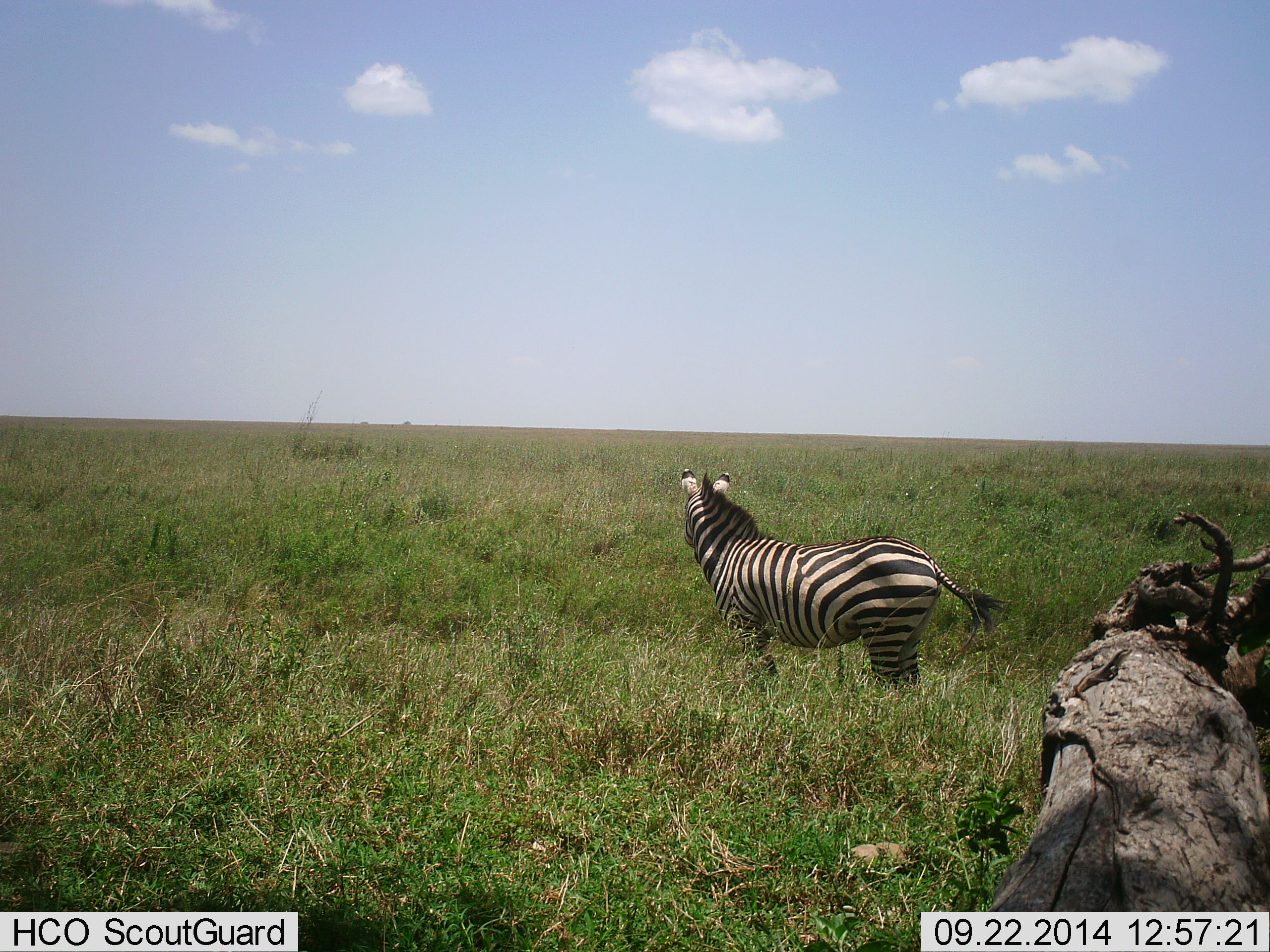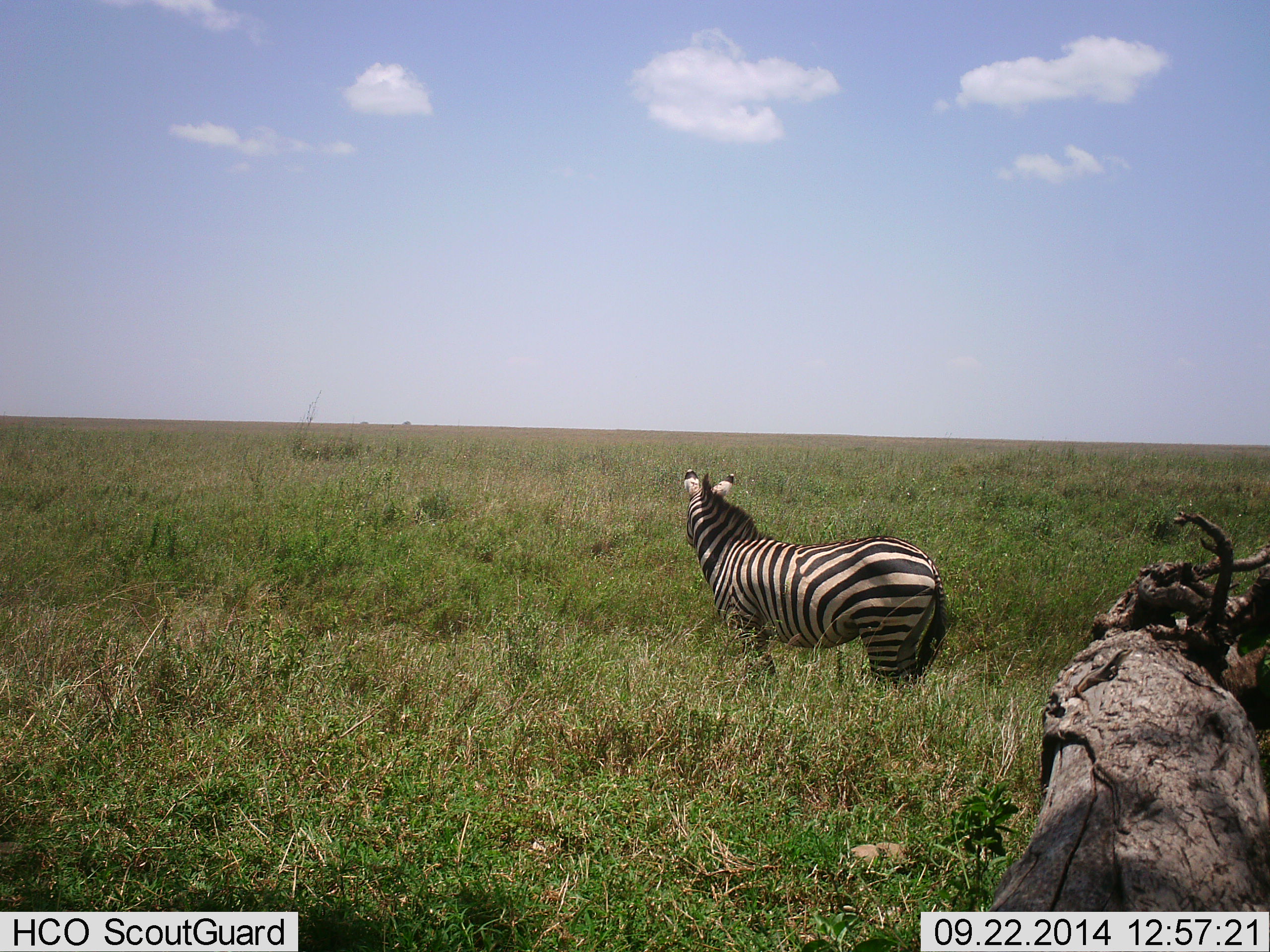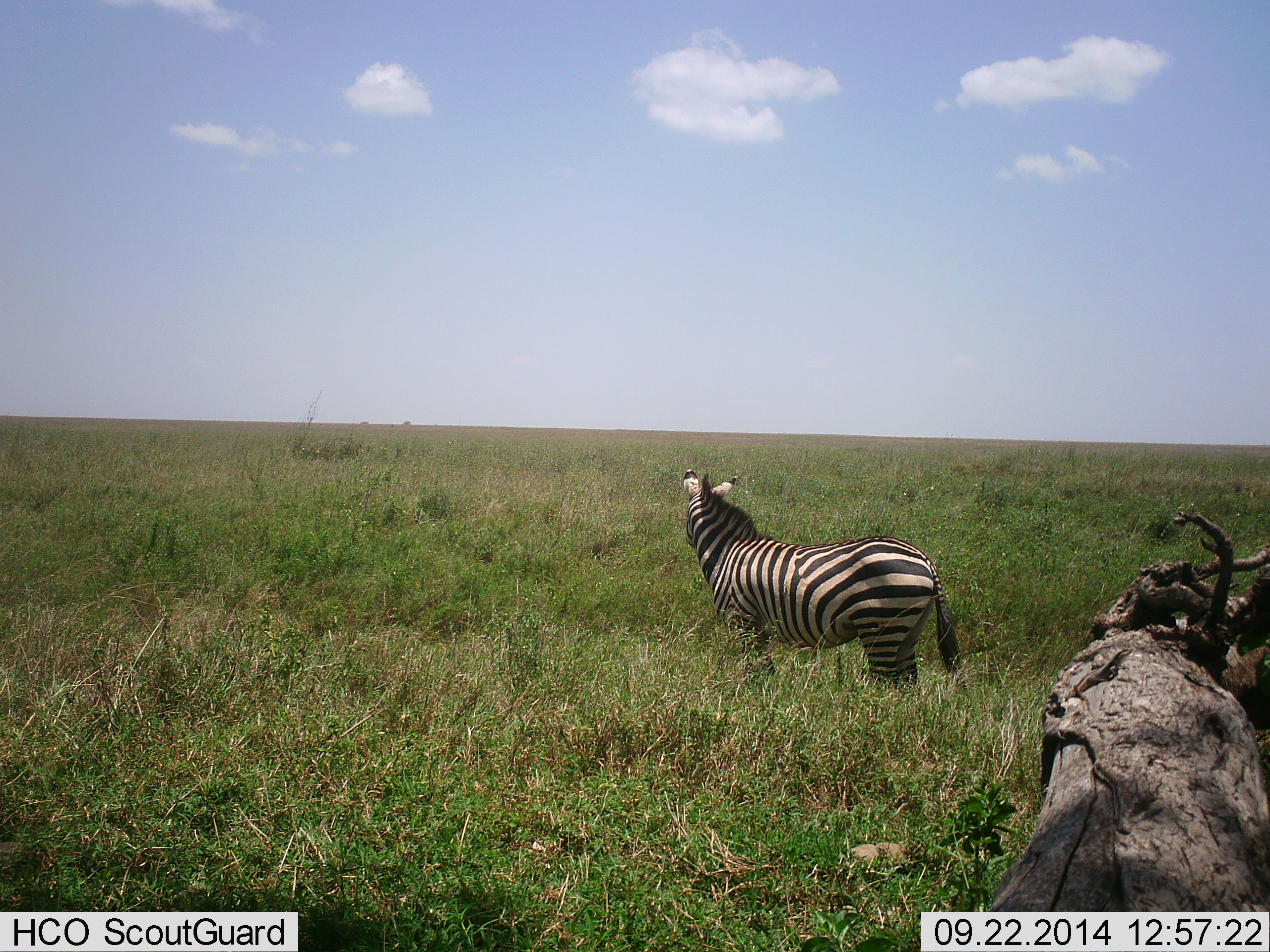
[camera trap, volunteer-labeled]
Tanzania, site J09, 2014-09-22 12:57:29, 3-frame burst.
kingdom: Animalia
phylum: Chordata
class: Mammalia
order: Perissodactyla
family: Equidae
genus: Equus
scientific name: Equus quagga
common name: plains zebra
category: zebra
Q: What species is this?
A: Zebra (plains zebra) (Equus quagga).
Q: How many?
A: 1.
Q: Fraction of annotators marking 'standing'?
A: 90%.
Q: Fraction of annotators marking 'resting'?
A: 0%.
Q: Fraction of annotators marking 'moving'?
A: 10%.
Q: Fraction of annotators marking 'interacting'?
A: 0%.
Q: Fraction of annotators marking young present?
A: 0%.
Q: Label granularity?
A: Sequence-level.